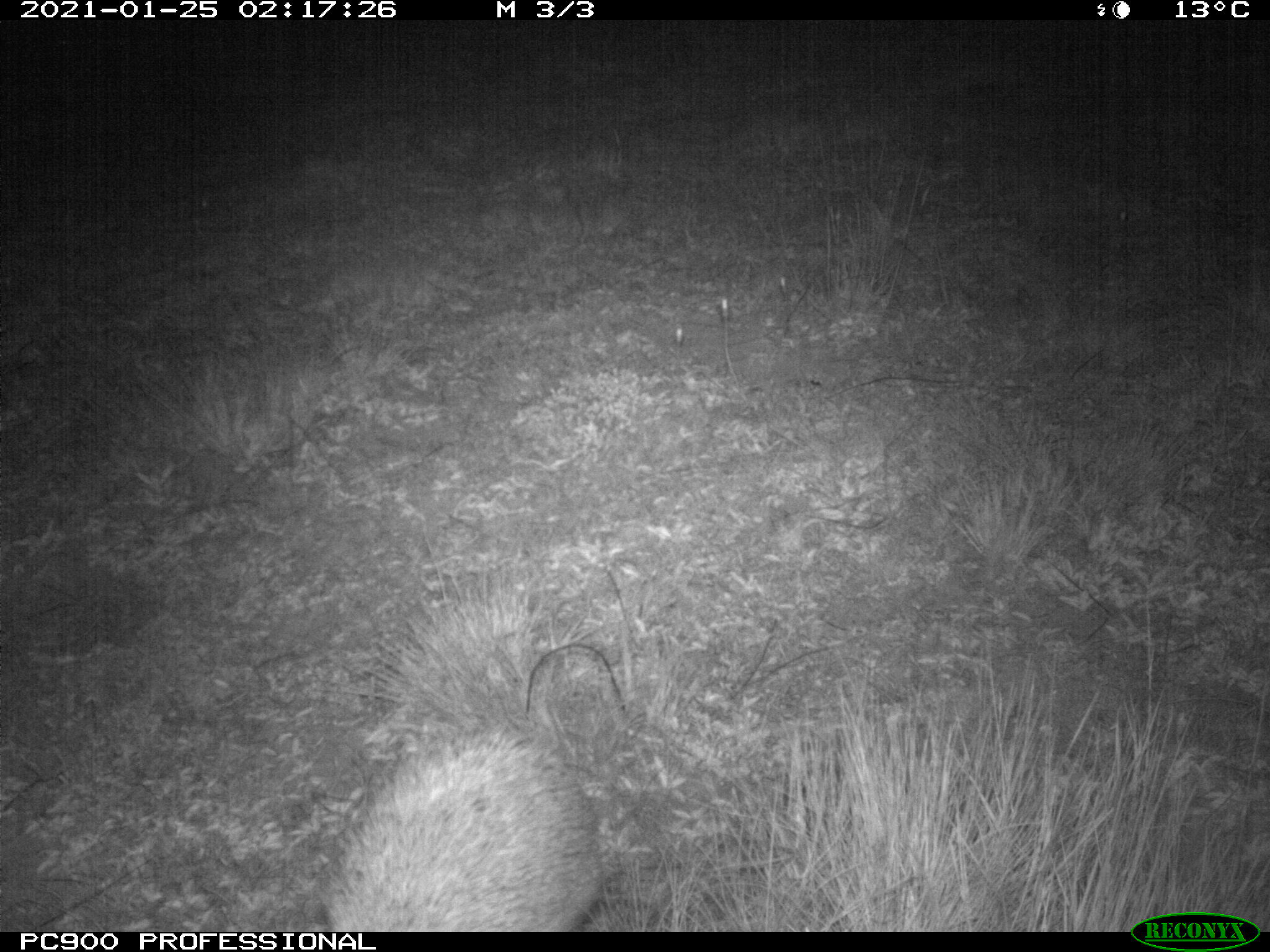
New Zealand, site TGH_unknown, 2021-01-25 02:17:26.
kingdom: Animalia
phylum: Chordata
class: Mammalia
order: Eulipotyphla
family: Erinaceidae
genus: Erinaceus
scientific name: Erinaceus europaeus europaeus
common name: european hedgehog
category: hedgehog